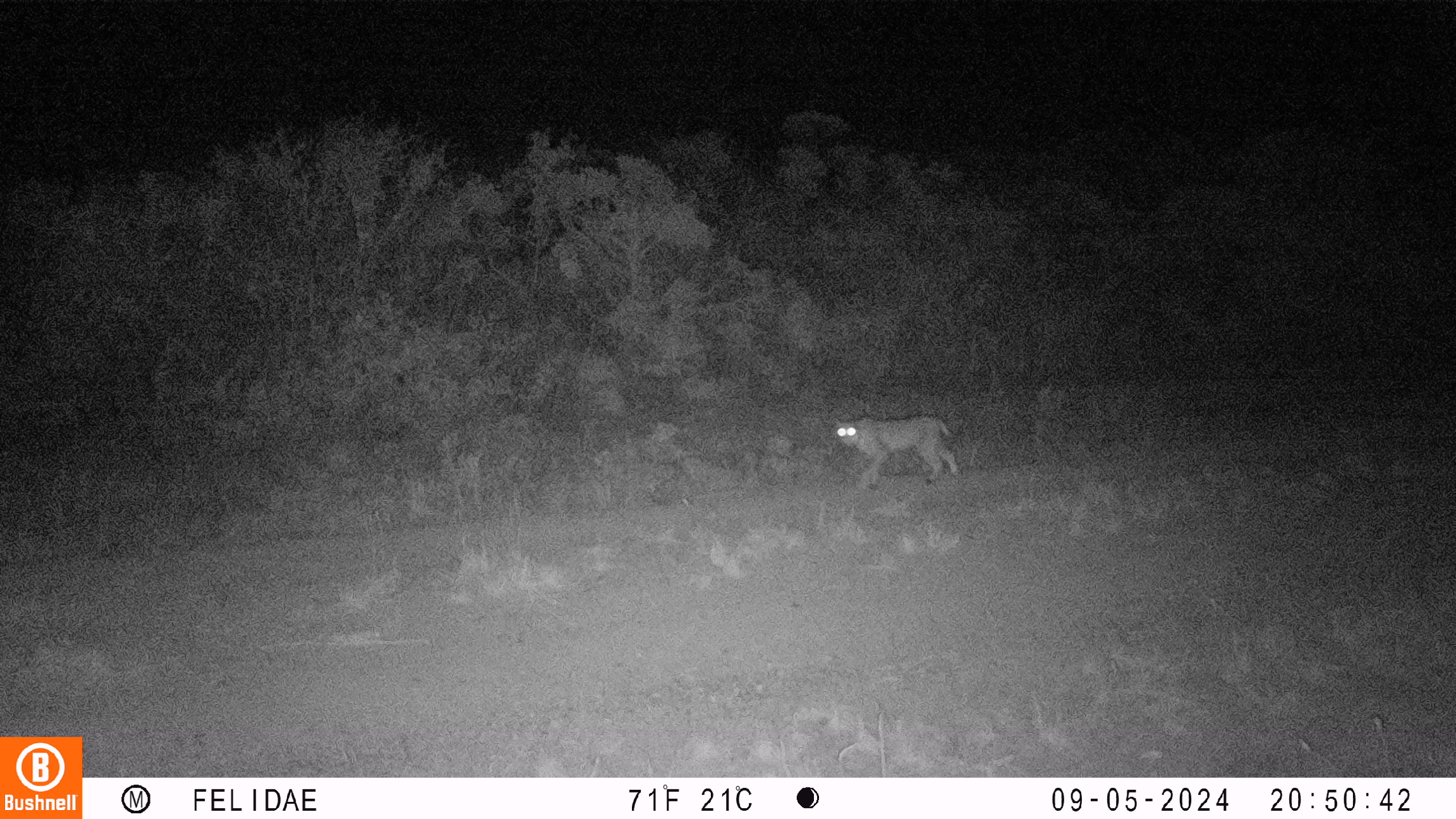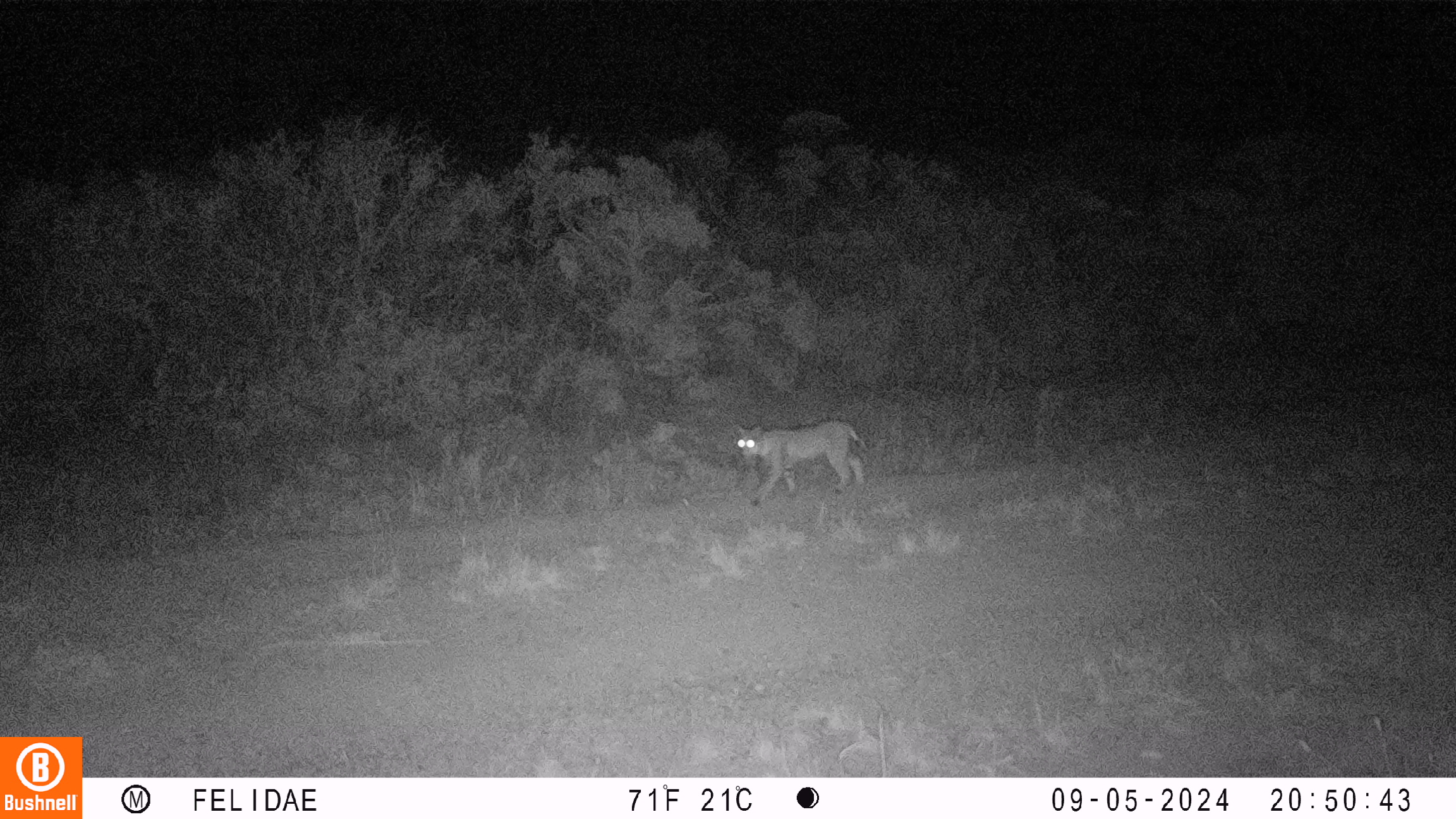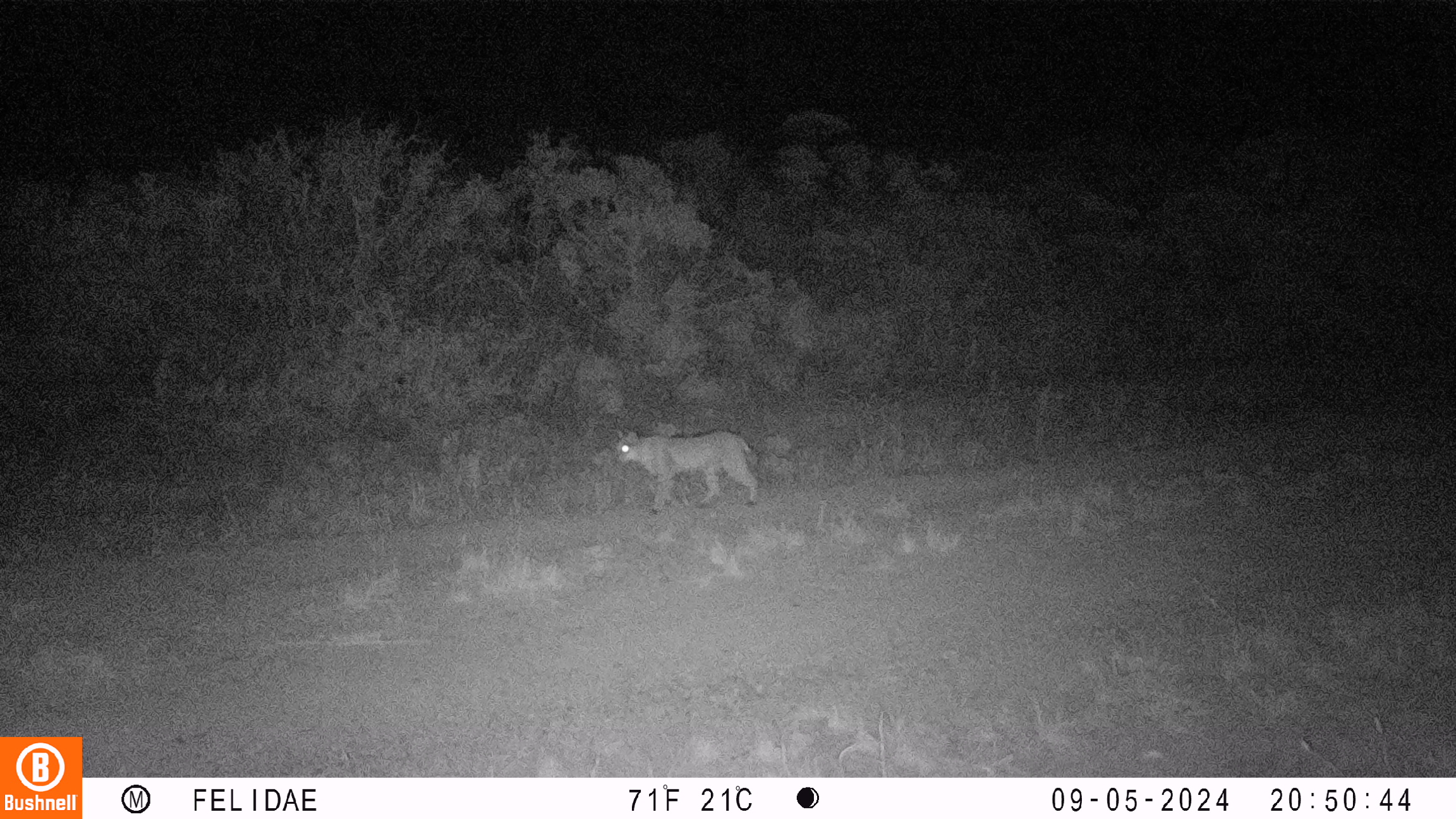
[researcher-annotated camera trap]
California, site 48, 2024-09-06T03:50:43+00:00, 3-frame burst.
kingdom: Animalia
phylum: Chordata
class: Mammalia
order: Carnivora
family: Felidae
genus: Lynx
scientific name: Lynx rufus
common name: bobcat